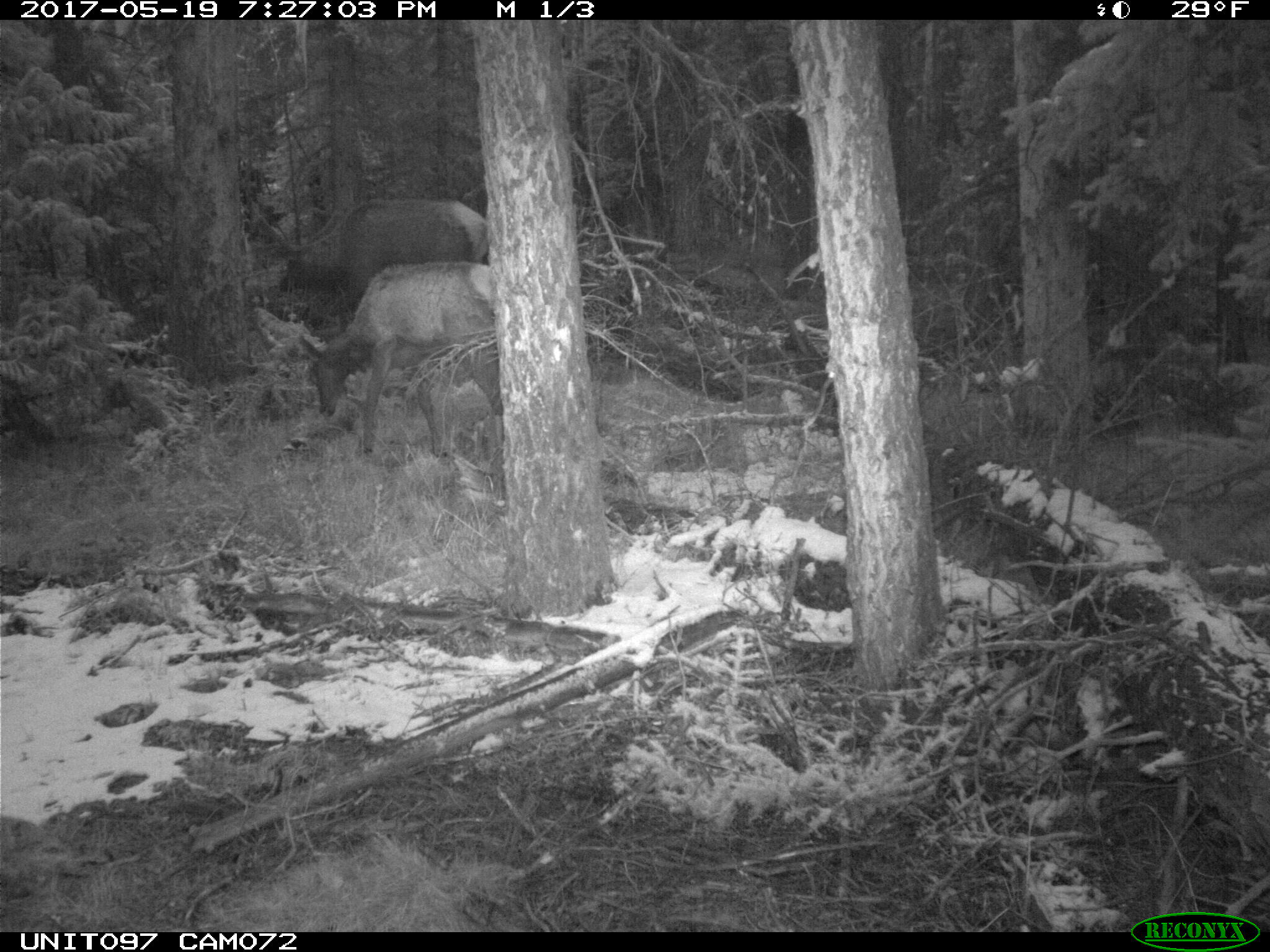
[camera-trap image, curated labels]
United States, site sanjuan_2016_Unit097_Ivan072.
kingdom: Animalia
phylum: Chordata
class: Mammalia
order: Artiodactyla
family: Cervidae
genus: Cervus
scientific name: Cervus elaphus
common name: red deer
Cervus elaphus (red deer).